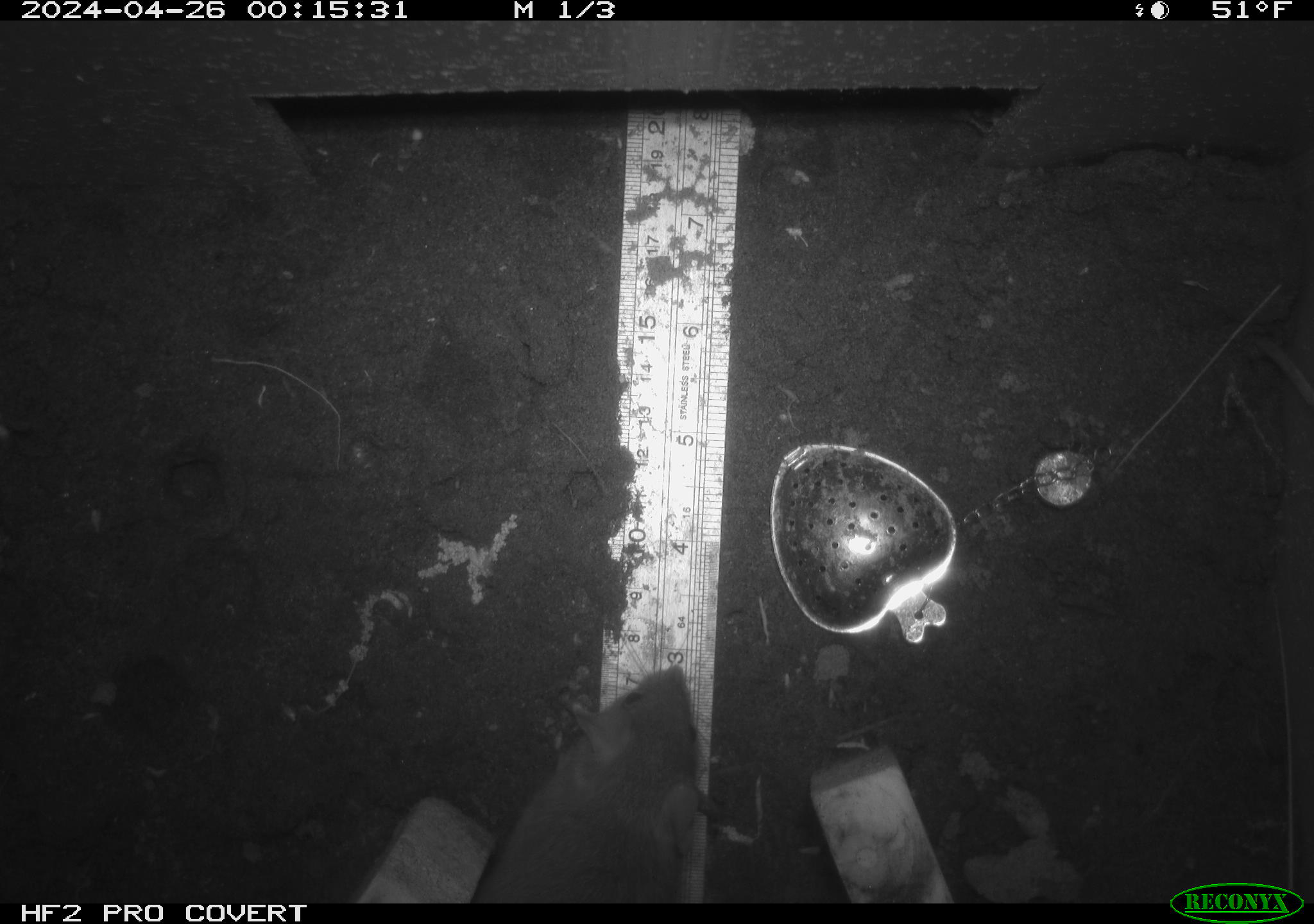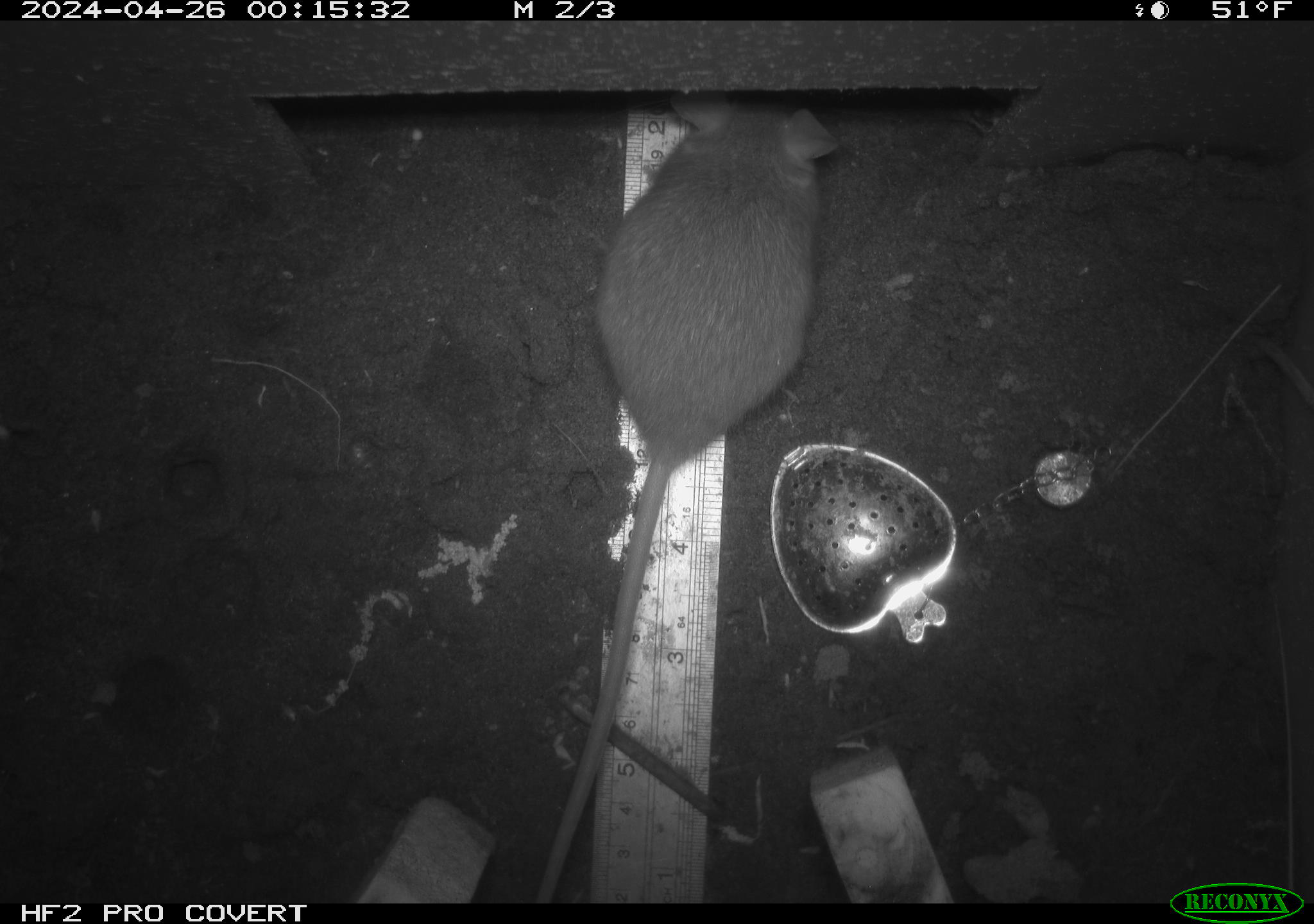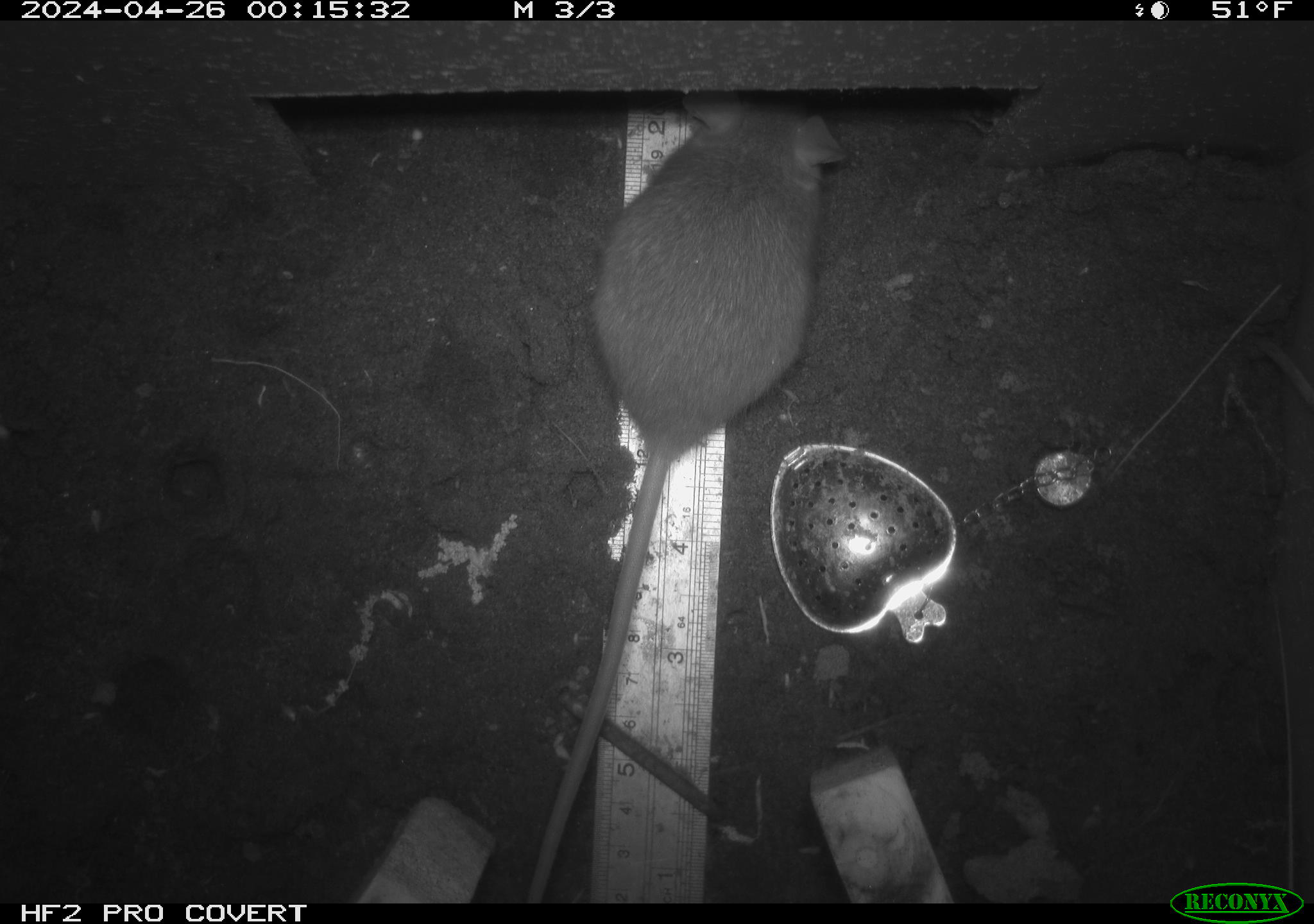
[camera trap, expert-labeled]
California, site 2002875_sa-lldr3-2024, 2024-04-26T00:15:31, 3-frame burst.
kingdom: Animalia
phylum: Chordata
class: Mammalia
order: Rodentia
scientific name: Rodentia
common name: rodent